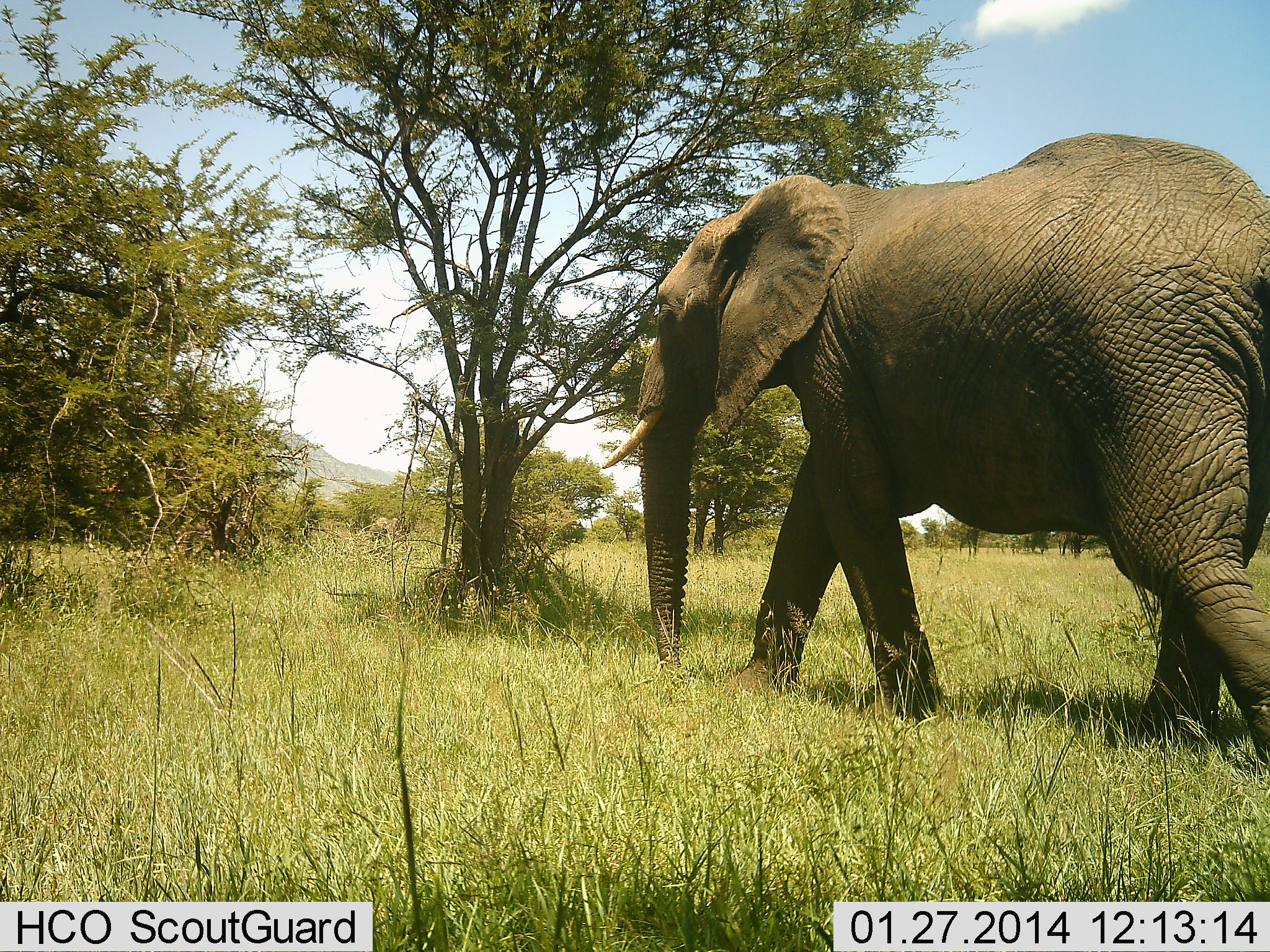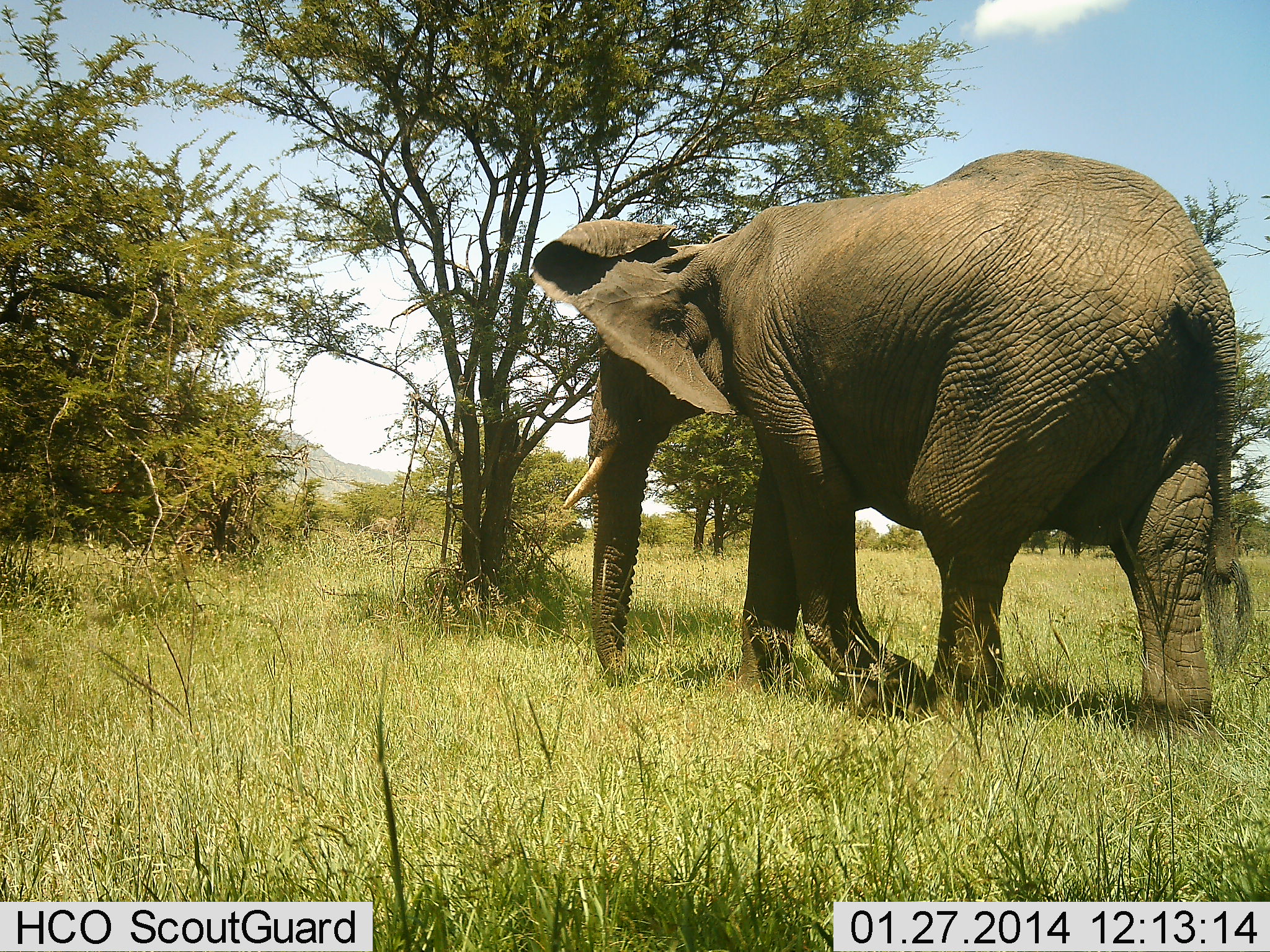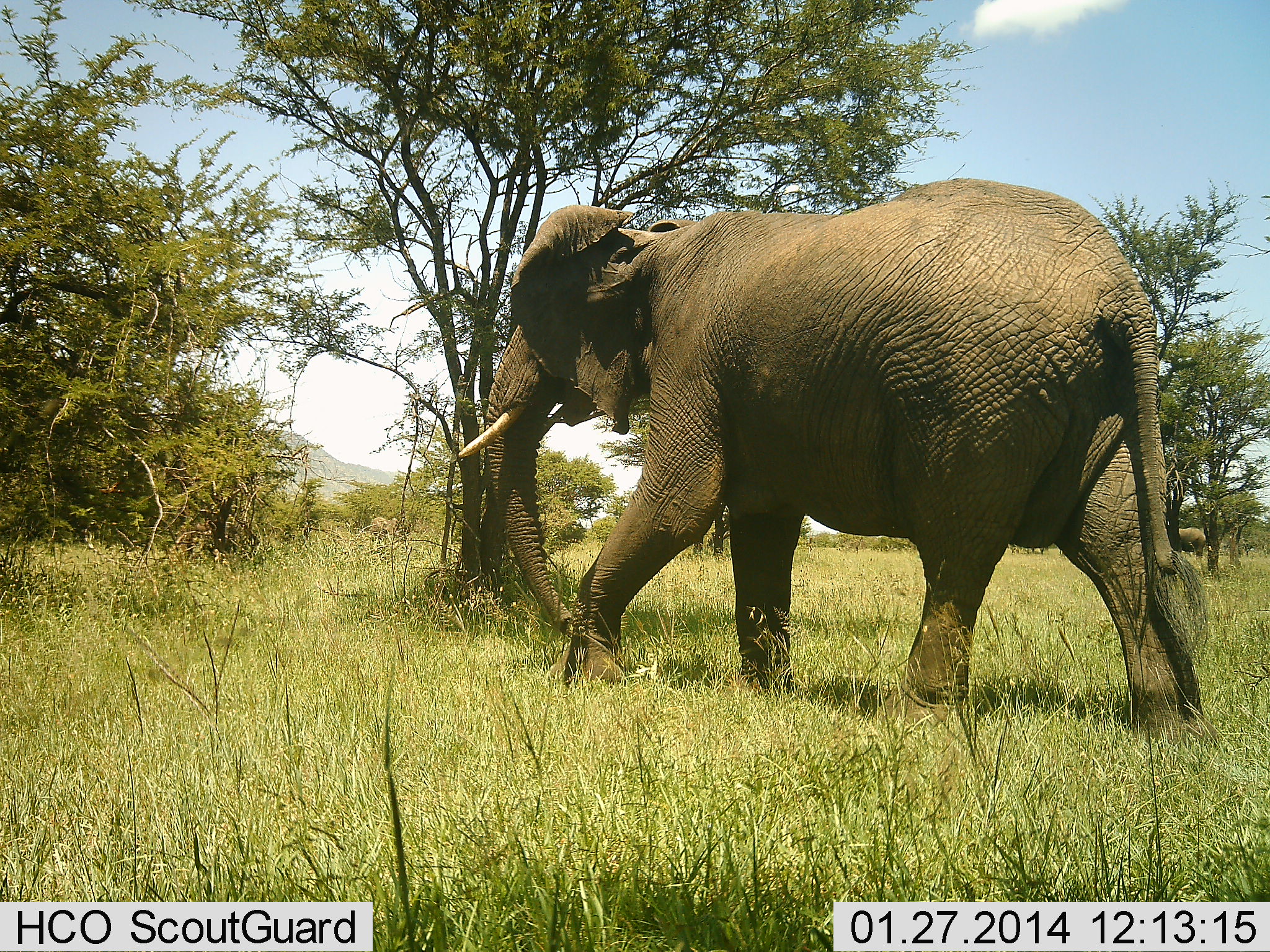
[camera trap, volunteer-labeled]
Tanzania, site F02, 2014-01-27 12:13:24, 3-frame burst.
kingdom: Animalia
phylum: Chordata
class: Mammalia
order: Proboscidea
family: Elephantidae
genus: Loxodonta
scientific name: Loxodonta africana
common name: african bush elephant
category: elephant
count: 1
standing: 20%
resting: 0%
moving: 90%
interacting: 0%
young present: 0%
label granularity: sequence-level